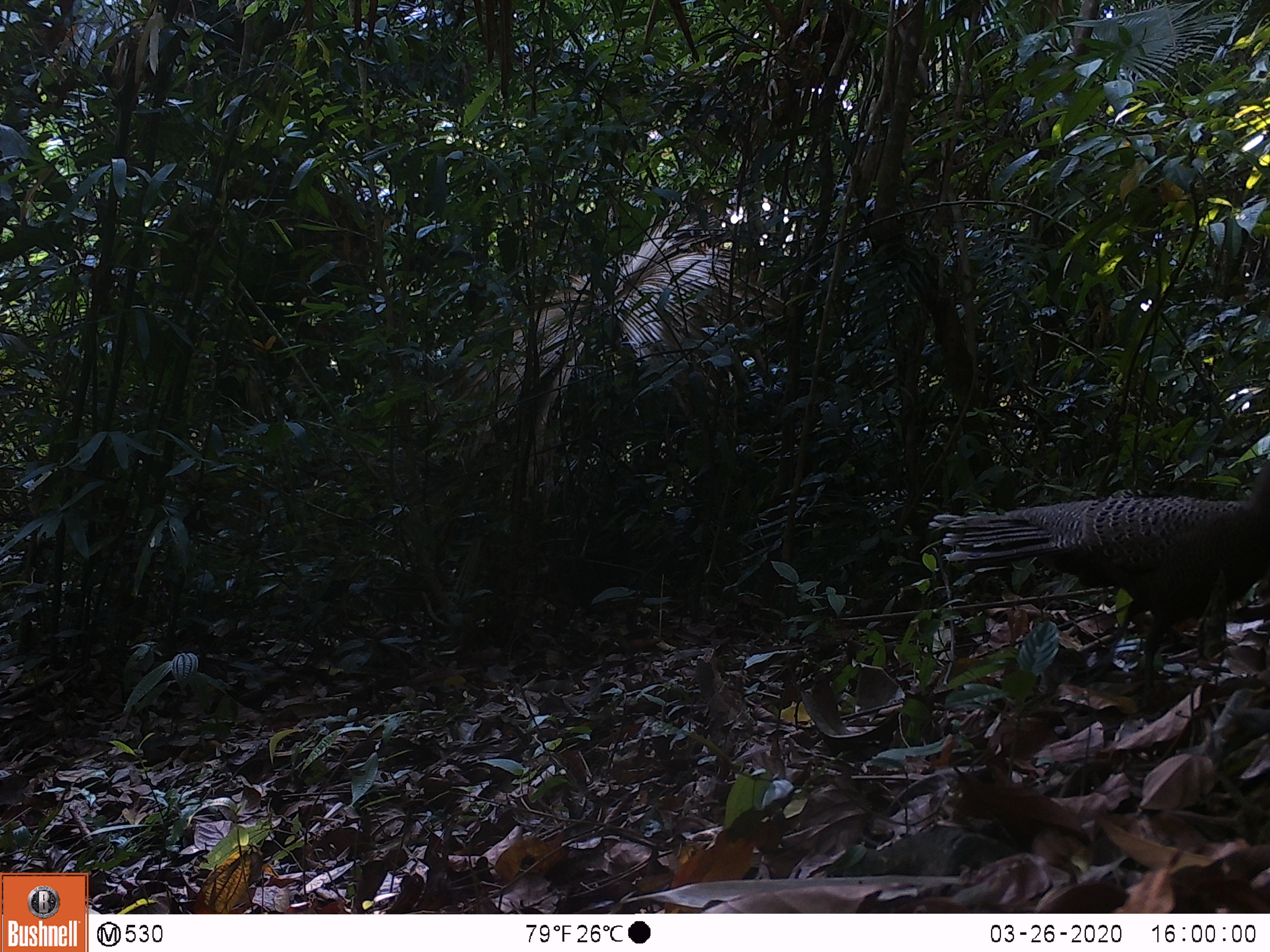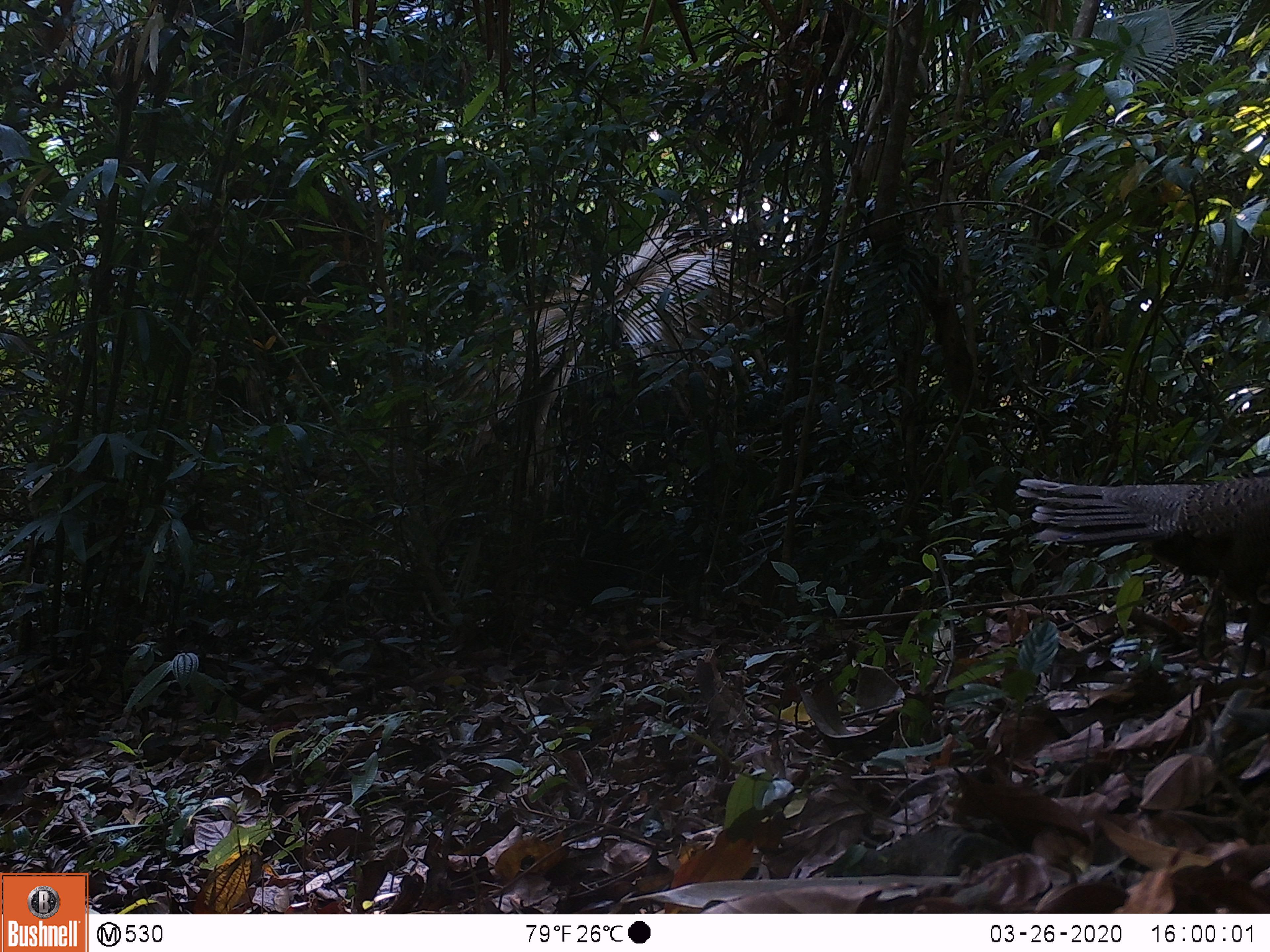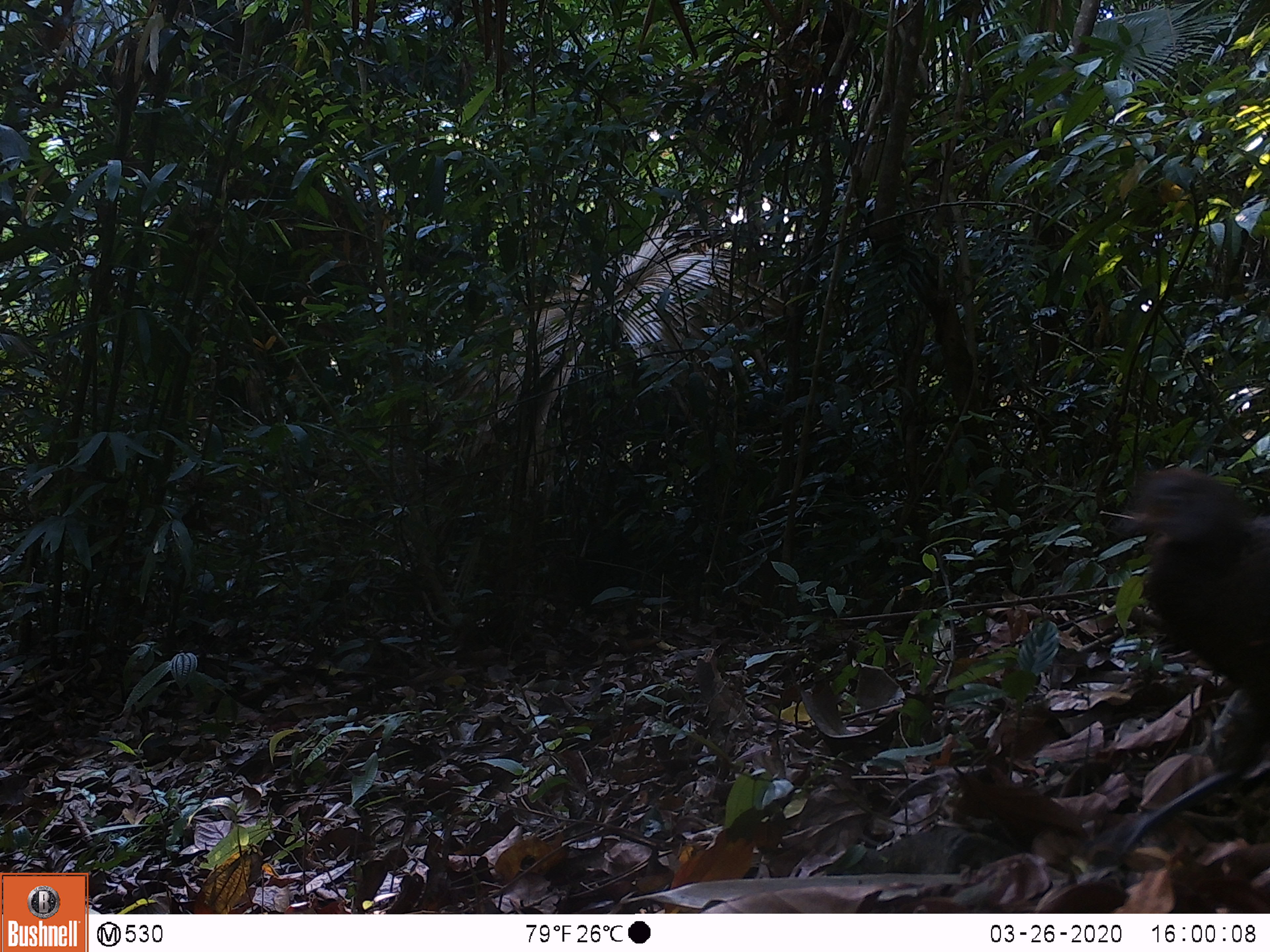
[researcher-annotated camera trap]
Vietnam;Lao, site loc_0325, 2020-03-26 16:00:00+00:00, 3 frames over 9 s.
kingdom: Animalia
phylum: Chordata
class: Aves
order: Galliformes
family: Phasianidae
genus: Polyplectron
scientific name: Polyplectron bicalcaratum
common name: gray peacock-pheasant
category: grey peacock pheasant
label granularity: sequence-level